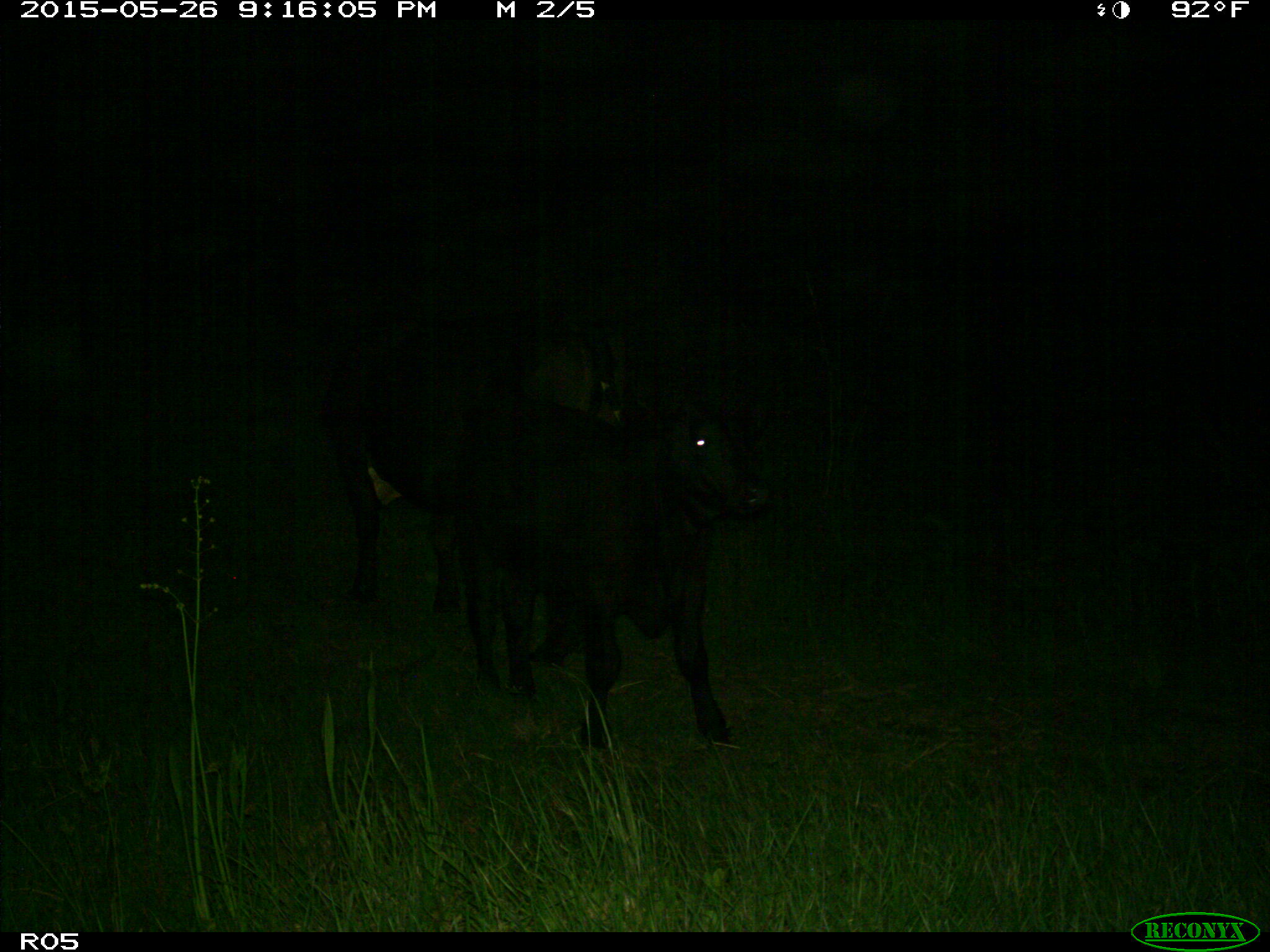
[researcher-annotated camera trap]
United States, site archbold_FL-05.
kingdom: Animalia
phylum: Chordata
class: Mammalia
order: Artiodactyla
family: Bovidae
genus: Bos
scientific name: Bos taurus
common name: domestic cow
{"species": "Bos taurus (domestic cow)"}